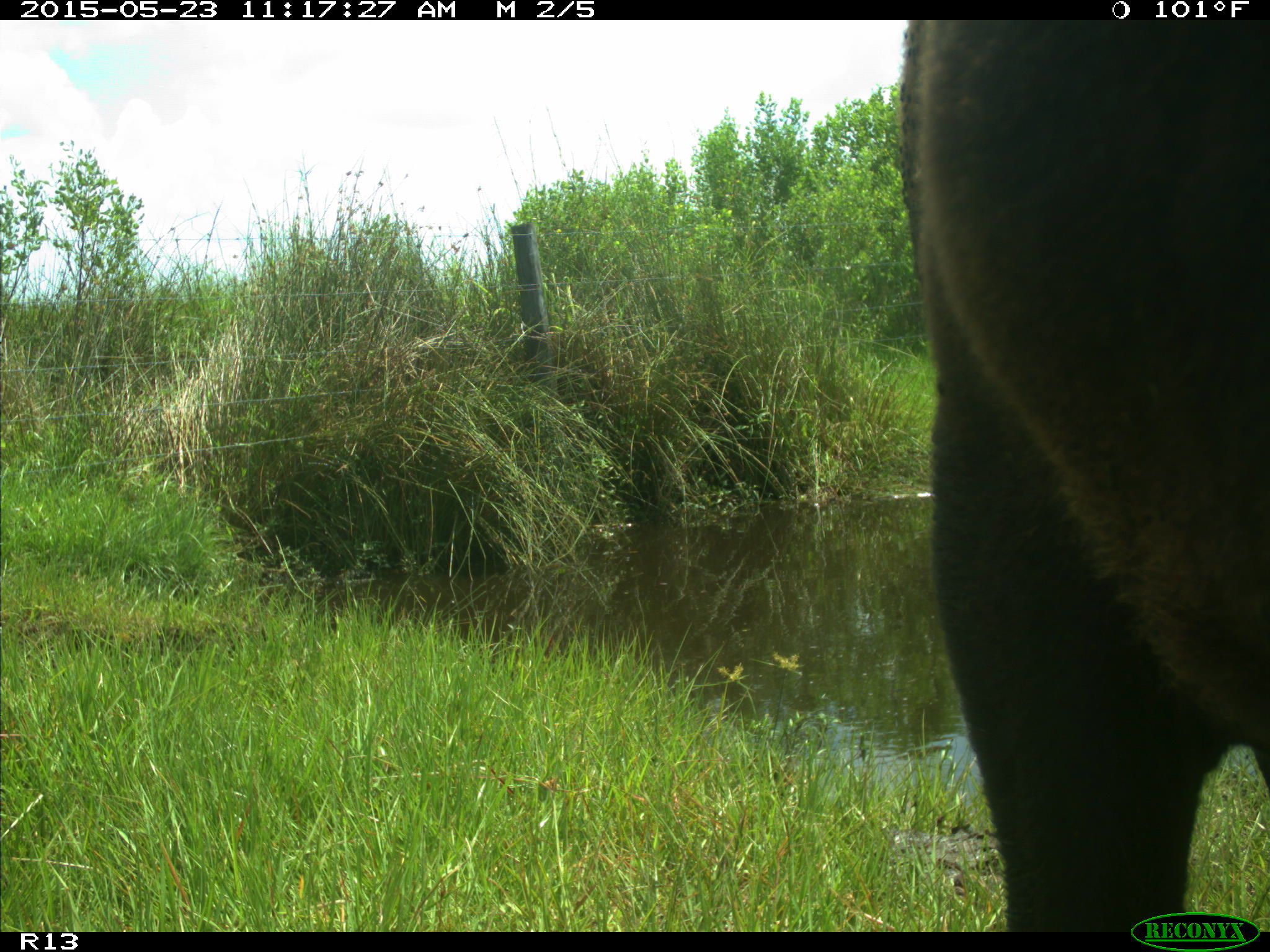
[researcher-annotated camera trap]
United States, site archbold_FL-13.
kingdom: Animalia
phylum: Chordata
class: Mammalia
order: Artiodactyla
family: Bovidae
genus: Bos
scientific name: Bos taurus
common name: domestic cow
Bos taurus (domestic cow).